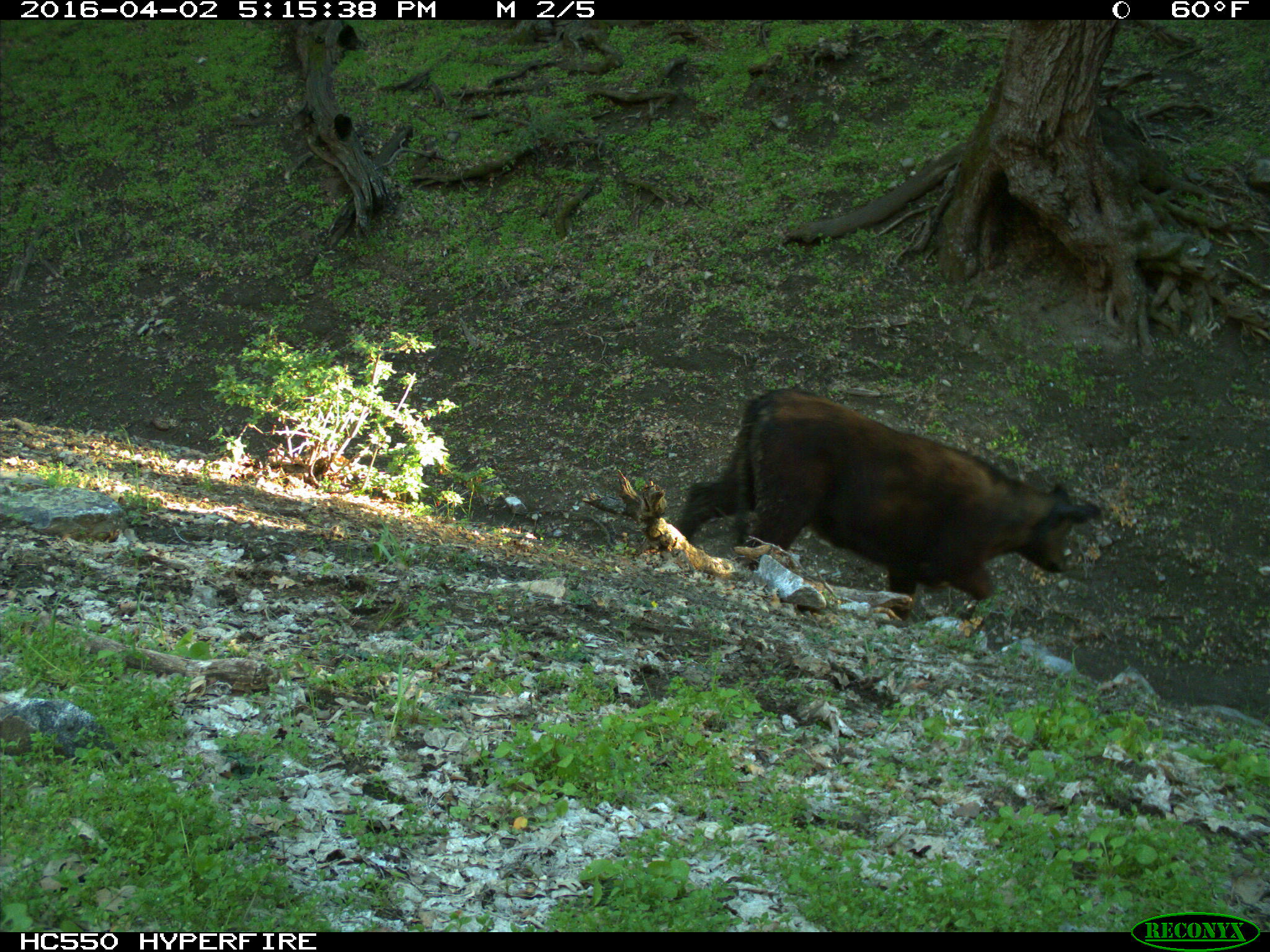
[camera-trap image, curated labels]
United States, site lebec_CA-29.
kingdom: Animalia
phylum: Chordata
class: Mammalia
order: Artiodactyla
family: Bovidae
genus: Bos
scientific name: Bos taurus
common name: domestic cow